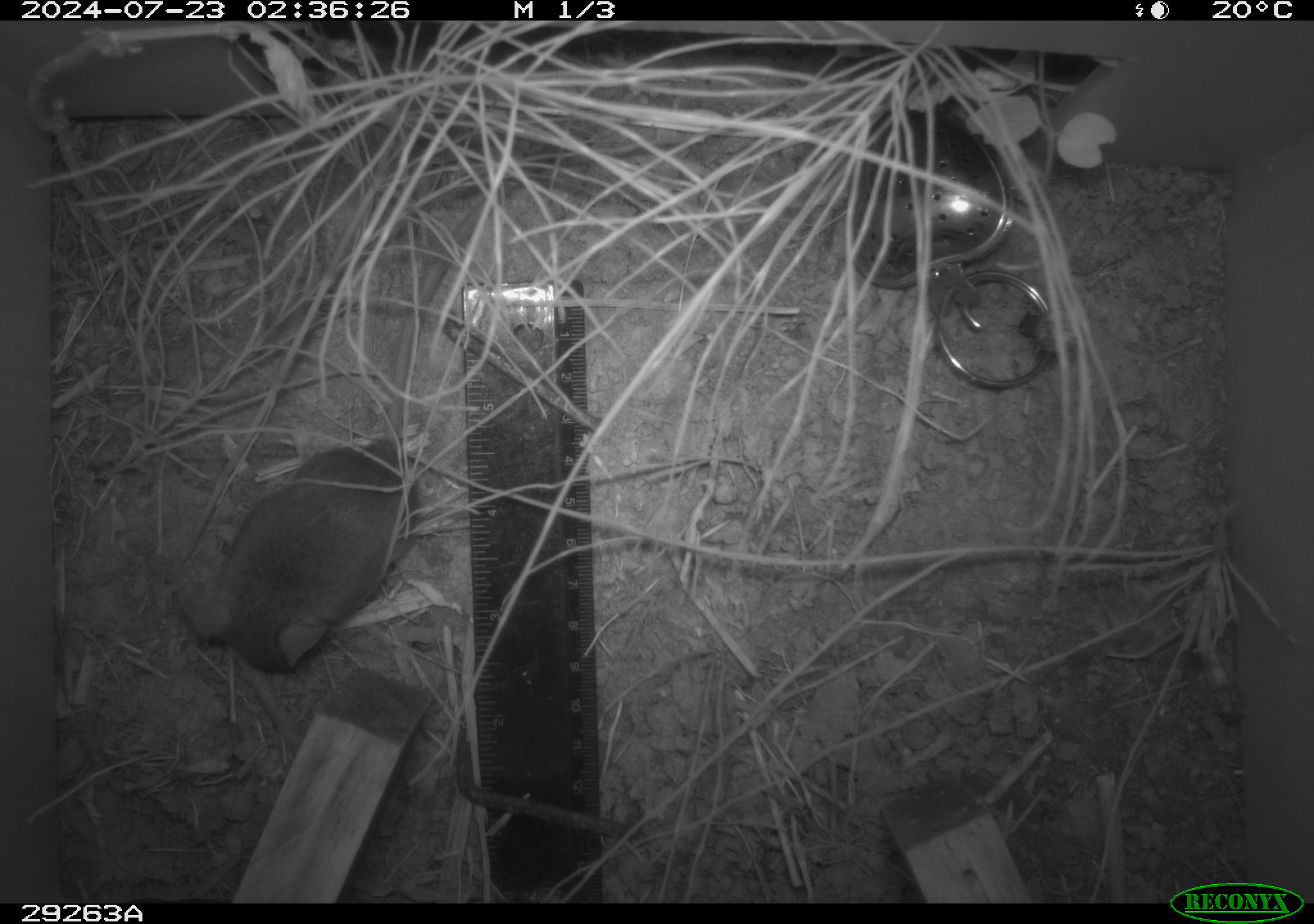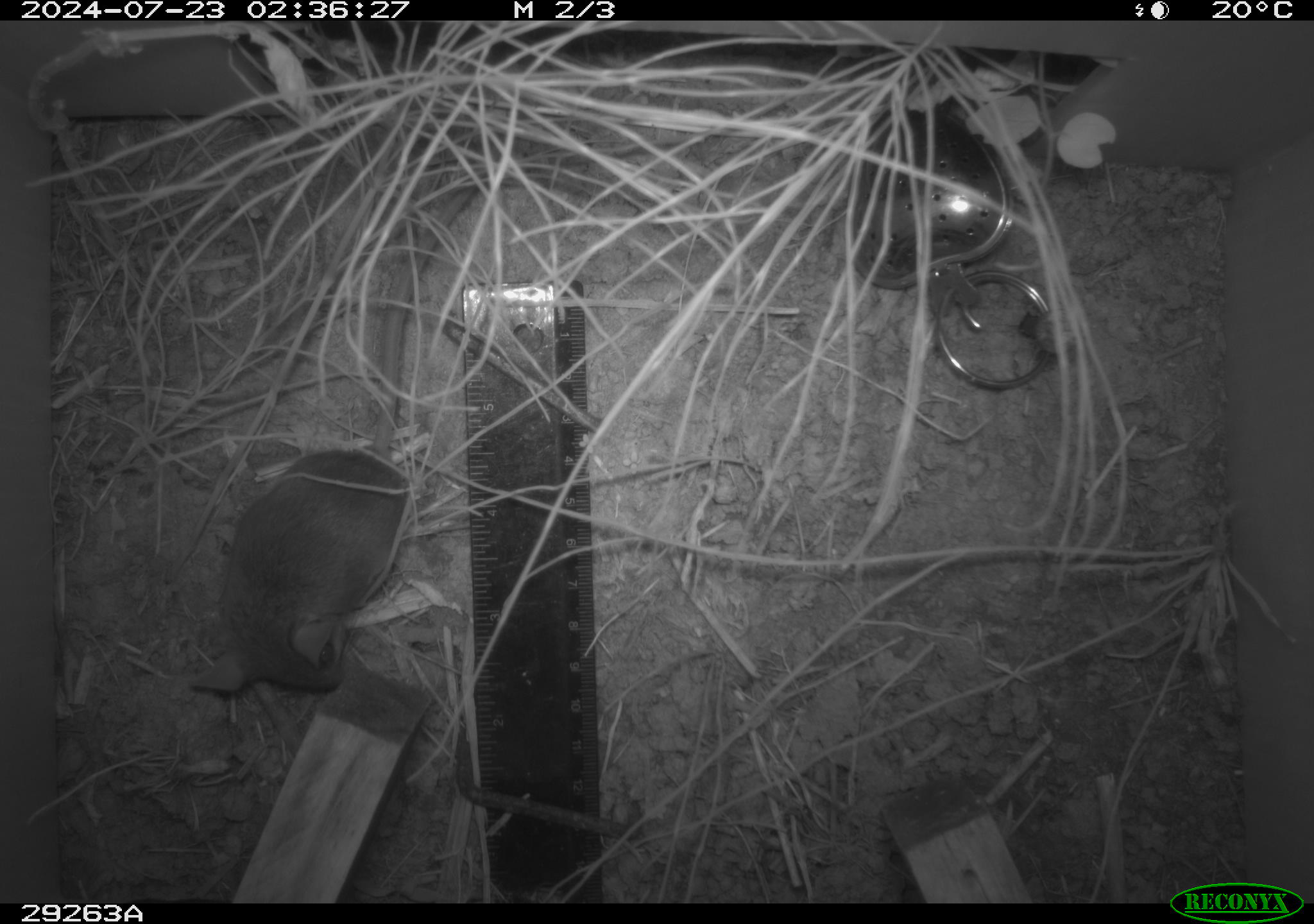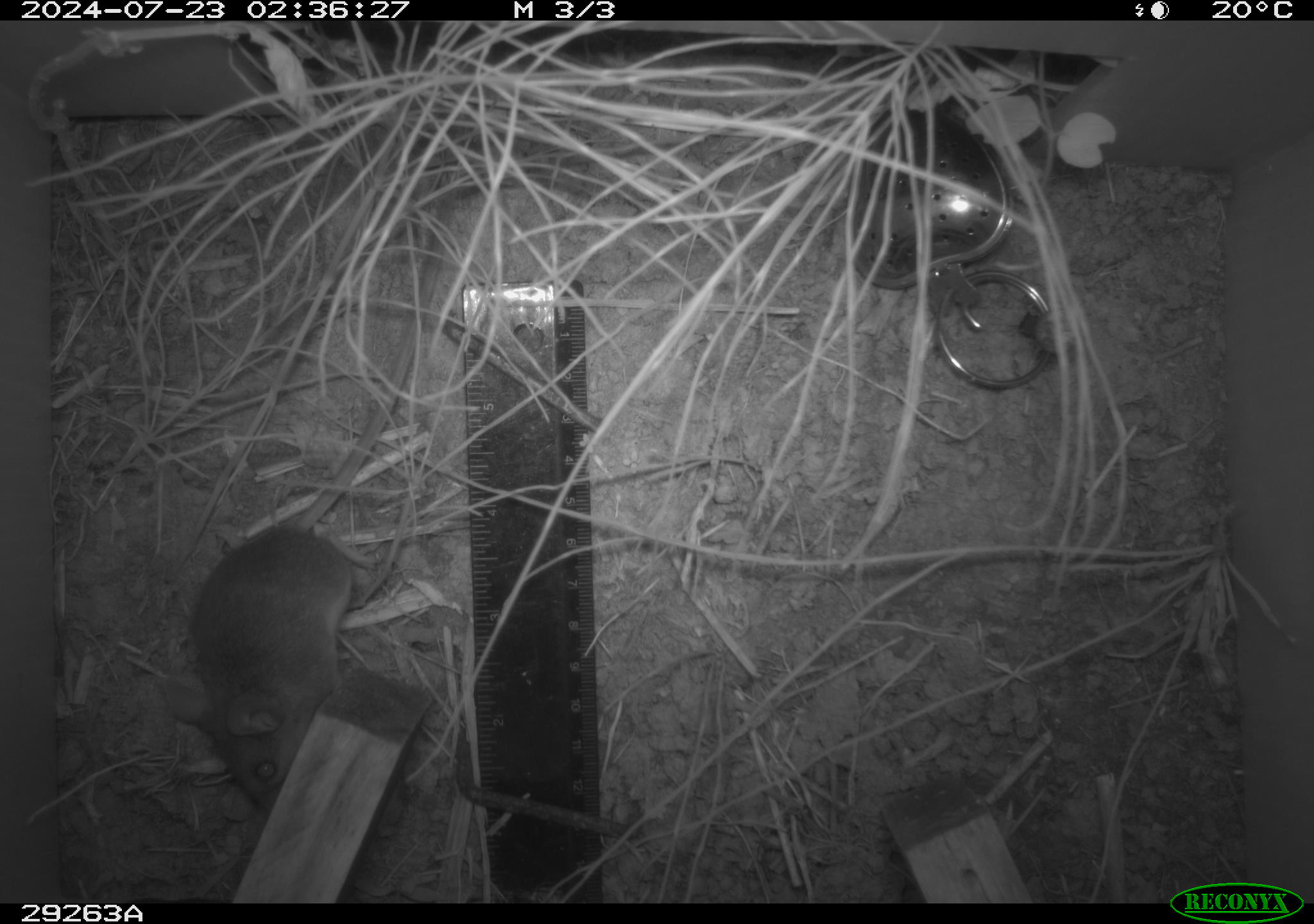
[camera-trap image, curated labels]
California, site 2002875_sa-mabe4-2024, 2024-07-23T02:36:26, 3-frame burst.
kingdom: Animalia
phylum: Chordata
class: Mammalia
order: Rodentia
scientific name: Rodentia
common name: rodent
Rodent (Rodentia).